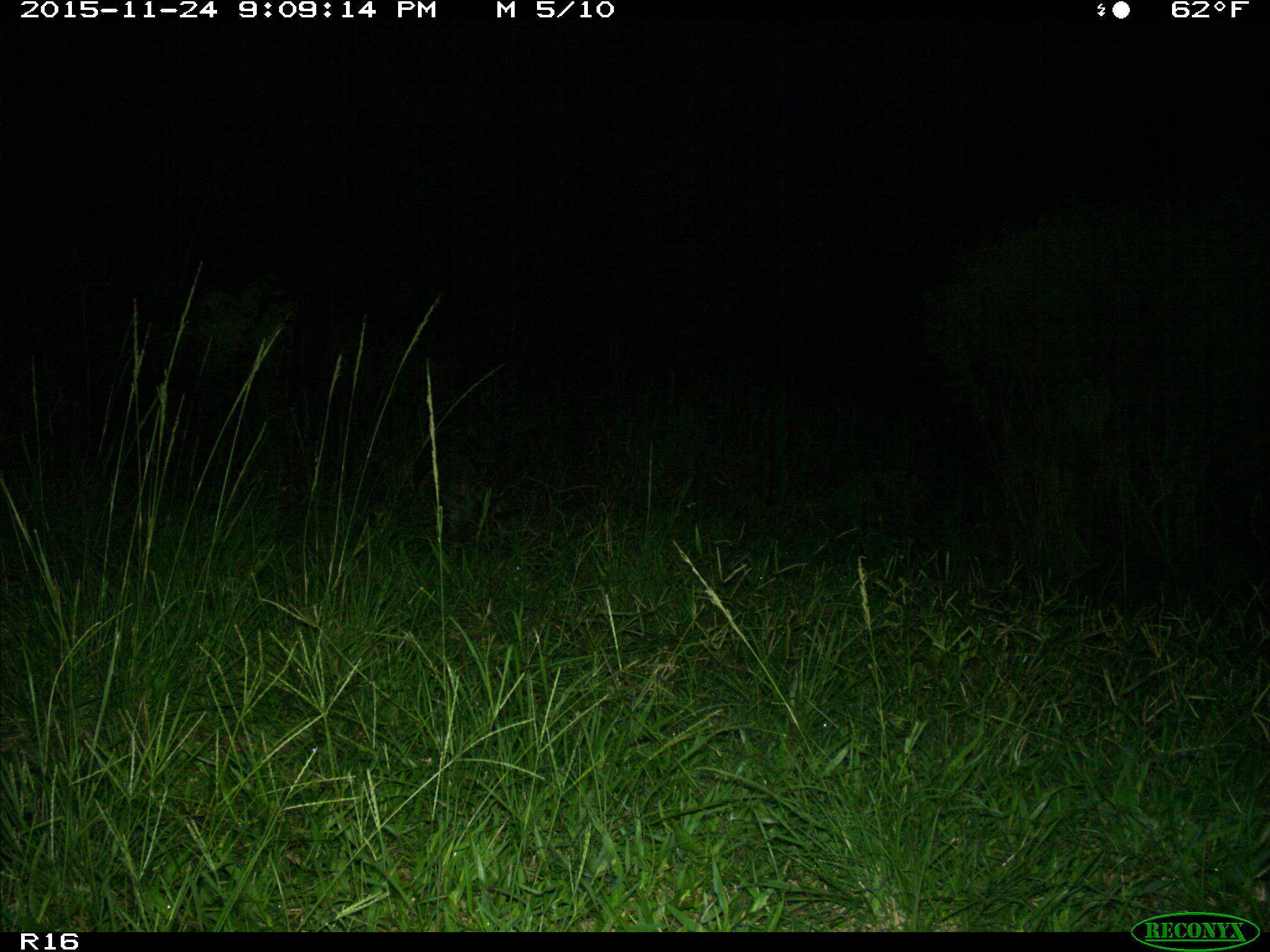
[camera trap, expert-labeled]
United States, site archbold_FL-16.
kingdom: Animalia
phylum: Chordata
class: Mammalia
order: Carnivora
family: Procyonidae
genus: Procyon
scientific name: Procyon lotor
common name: common raccoon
Procyon lotor (common raccoon).